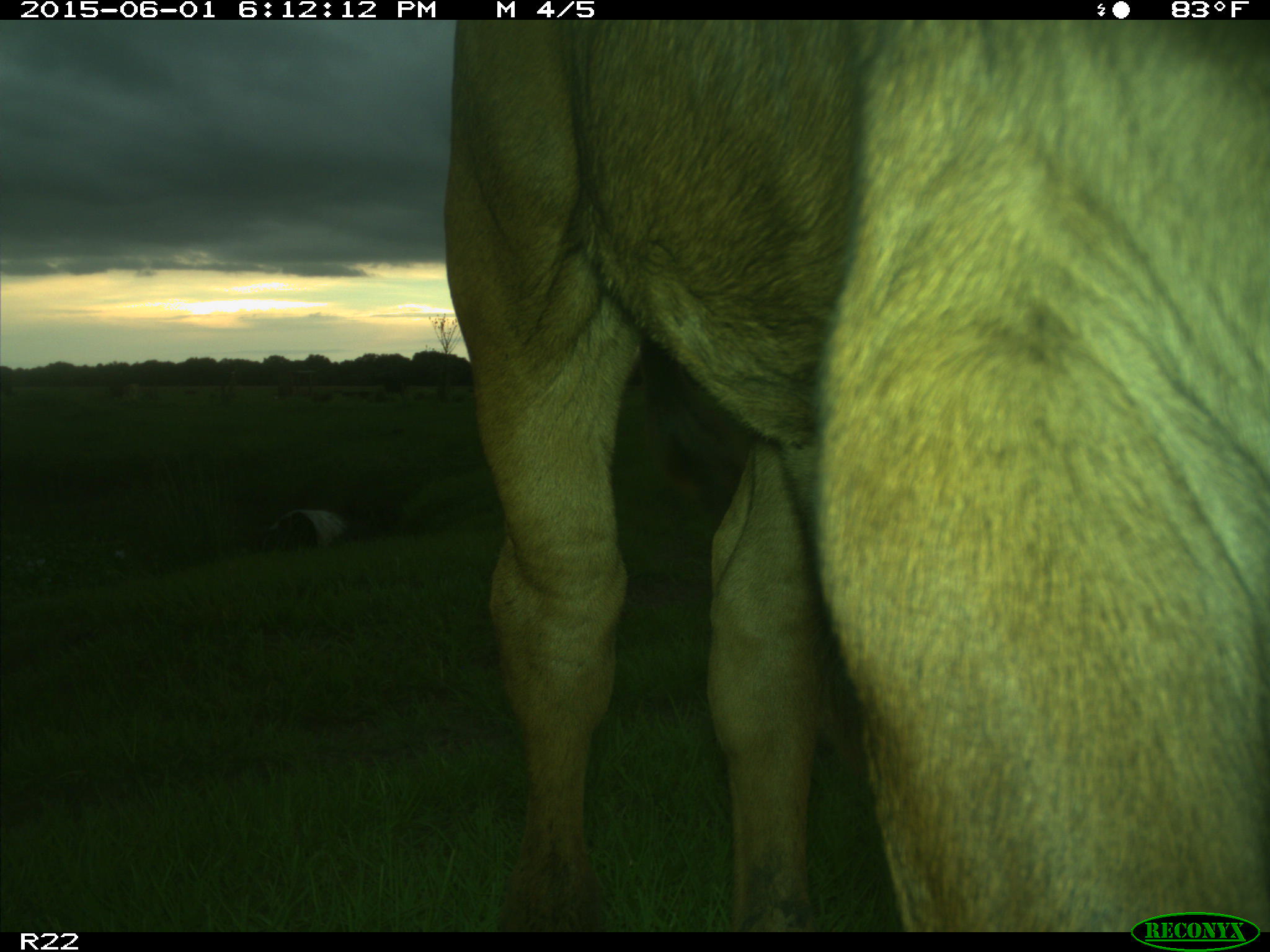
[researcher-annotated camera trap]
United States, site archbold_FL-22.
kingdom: Animalia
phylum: Chordata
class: Mammalia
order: Artiodactyla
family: Bovidae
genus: Bos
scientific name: Bos taurus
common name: domestic cow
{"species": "Bos taurus (domestic cow)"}